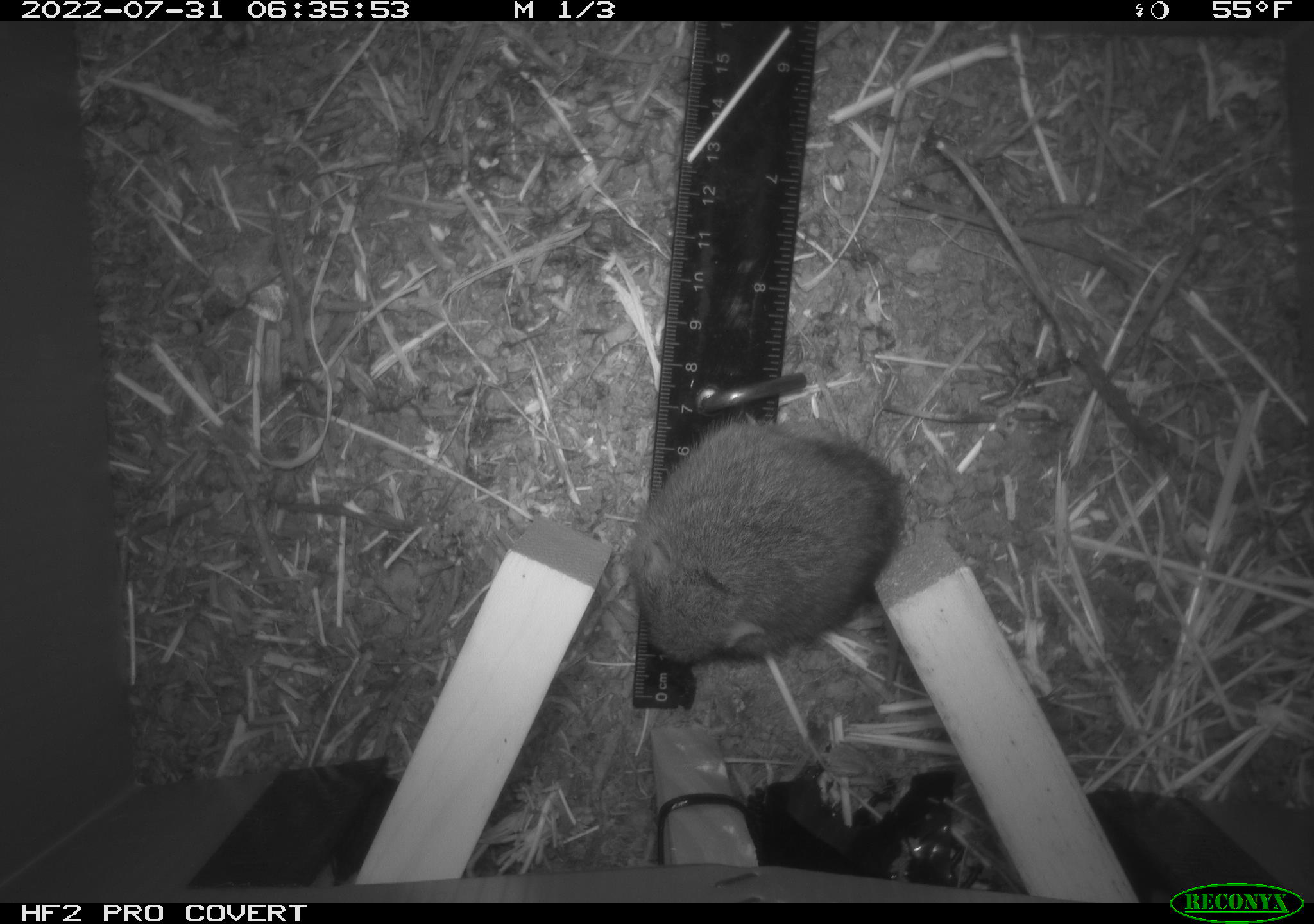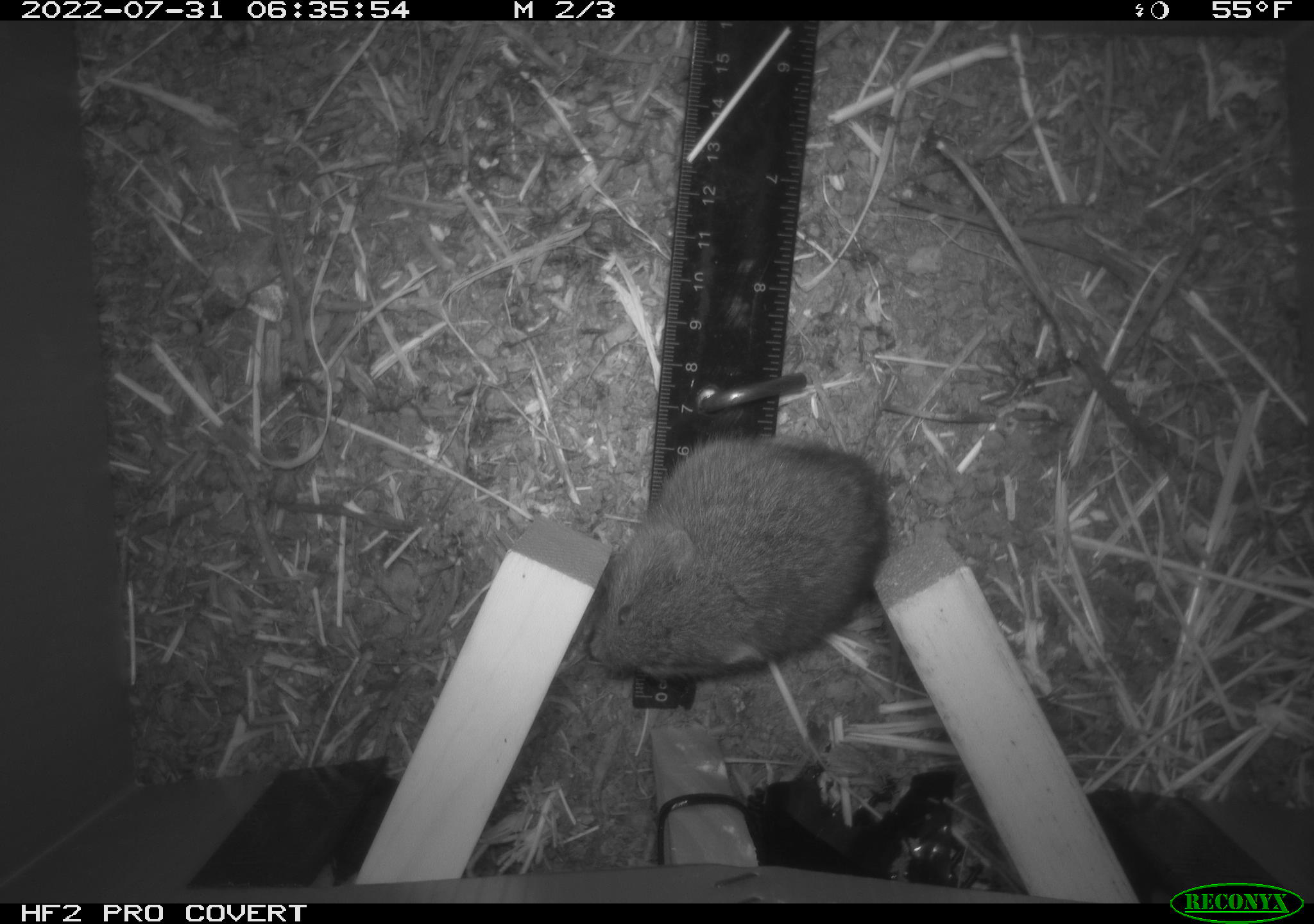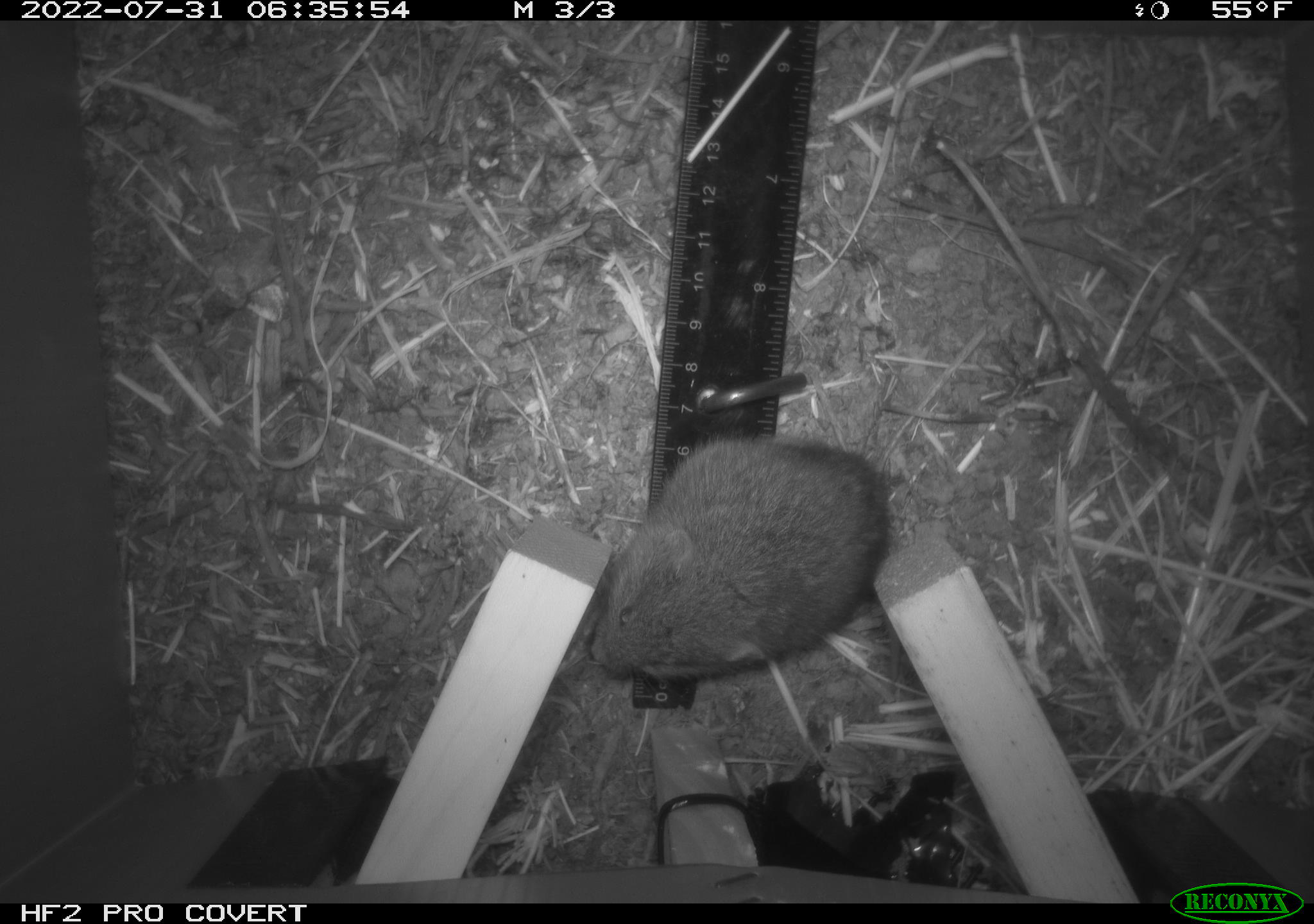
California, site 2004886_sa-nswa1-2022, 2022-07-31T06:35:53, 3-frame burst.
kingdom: Animalia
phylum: Chordata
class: Mammalia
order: Rodentia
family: Cricetidae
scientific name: Cricetidae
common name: hamsters, voles, lemmings, and allies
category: cricetidae family